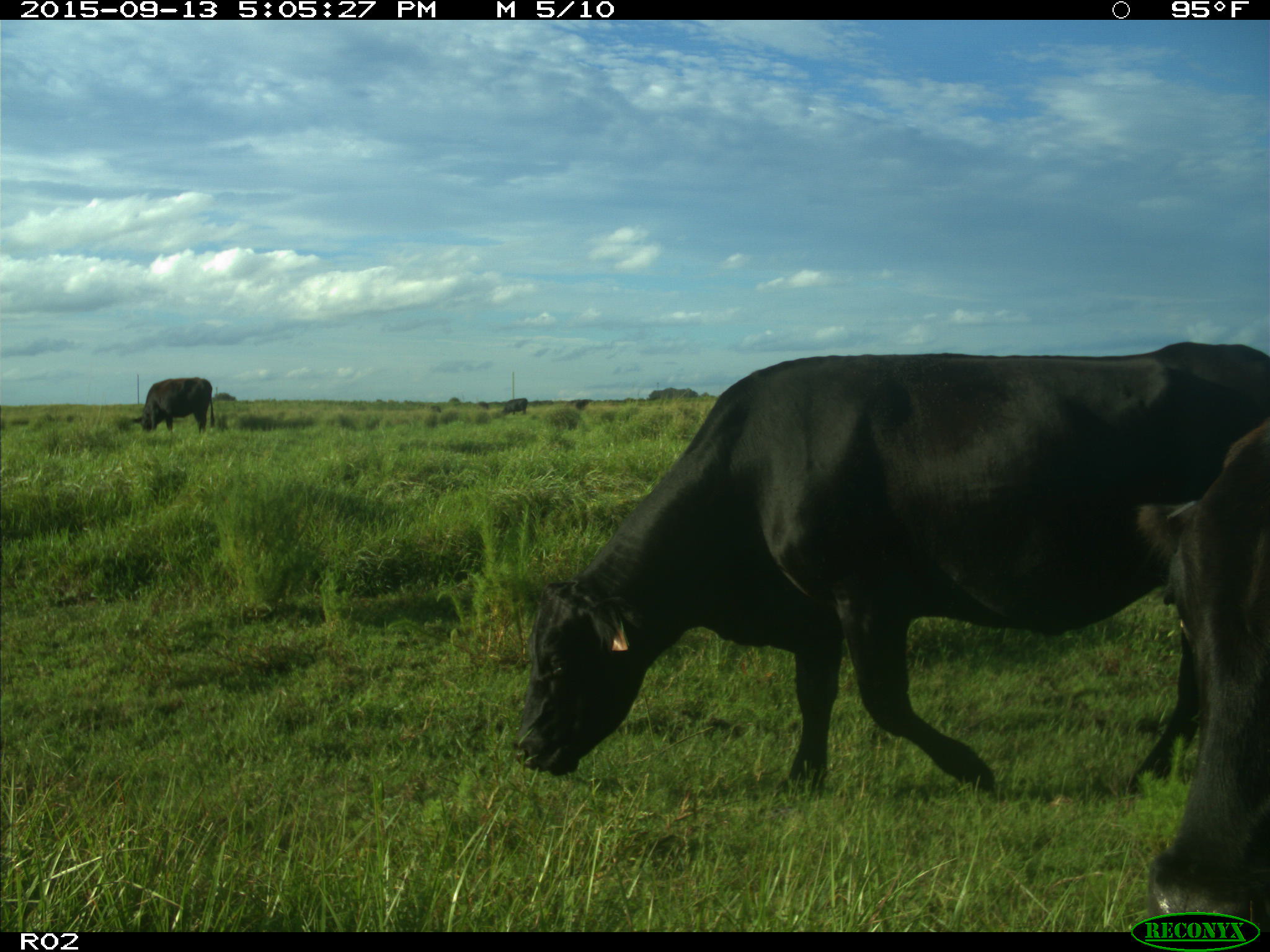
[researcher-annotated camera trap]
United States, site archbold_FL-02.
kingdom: Animalia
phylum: Chordata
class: Mammalia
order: Artiodactyla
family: Bovidae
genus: Bos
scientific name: Bos taurus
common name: domestic cow